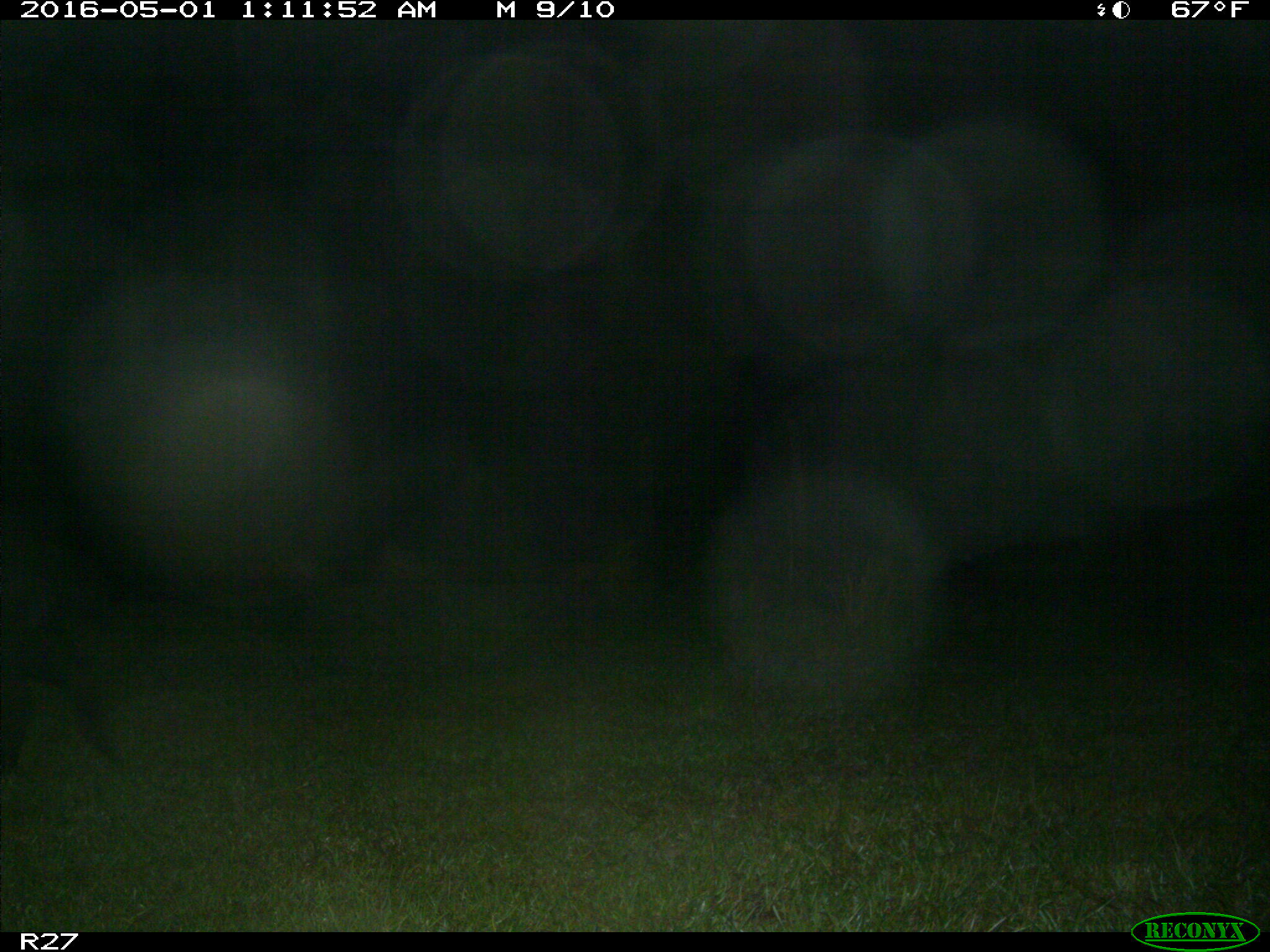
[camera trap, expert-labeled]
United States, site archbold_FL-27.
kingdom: Animalia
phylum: Chordata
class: Mammalia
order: Artiodactyla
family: Suidae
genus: Sus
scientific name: Sus scrofa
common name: wild boar